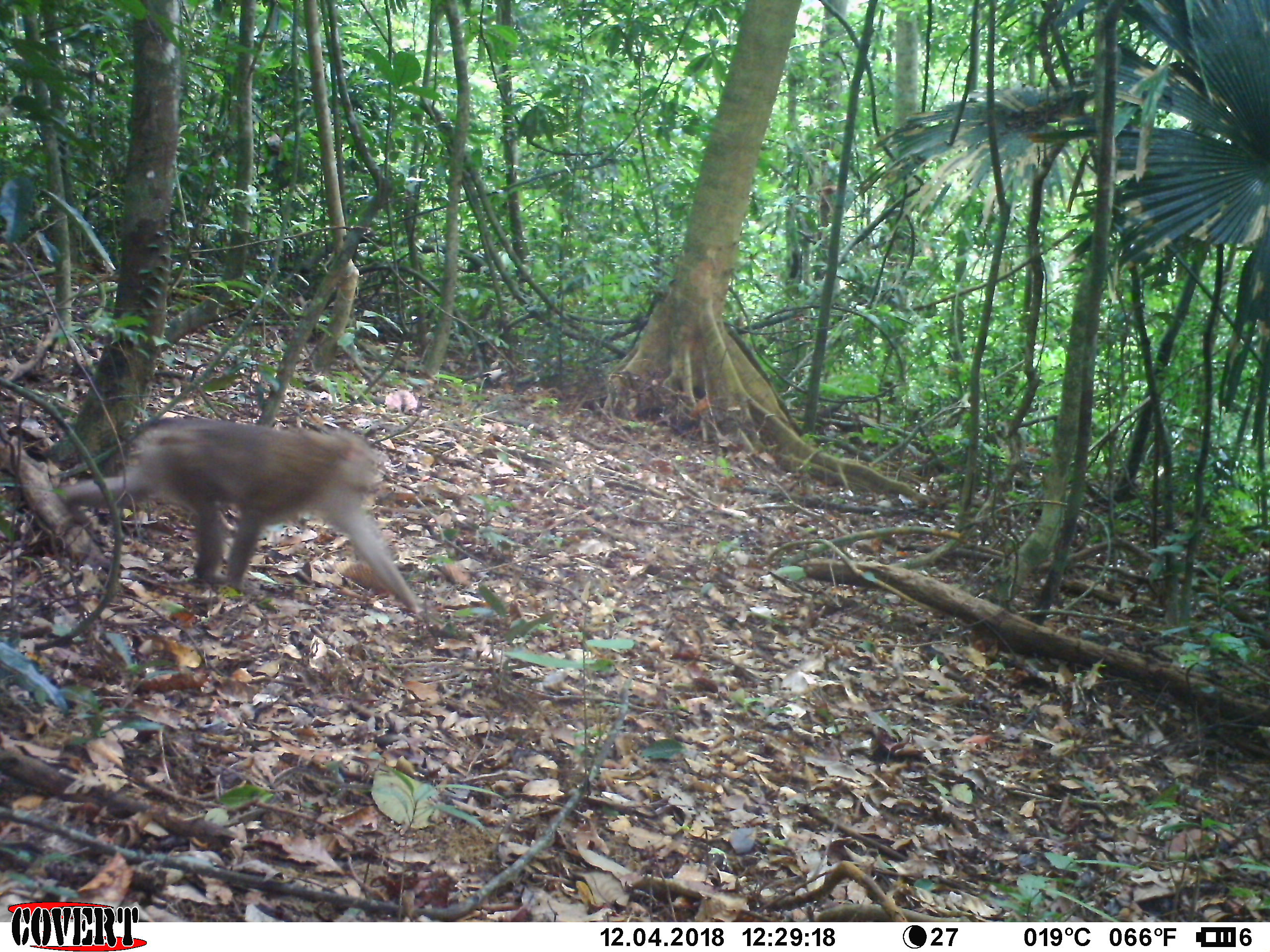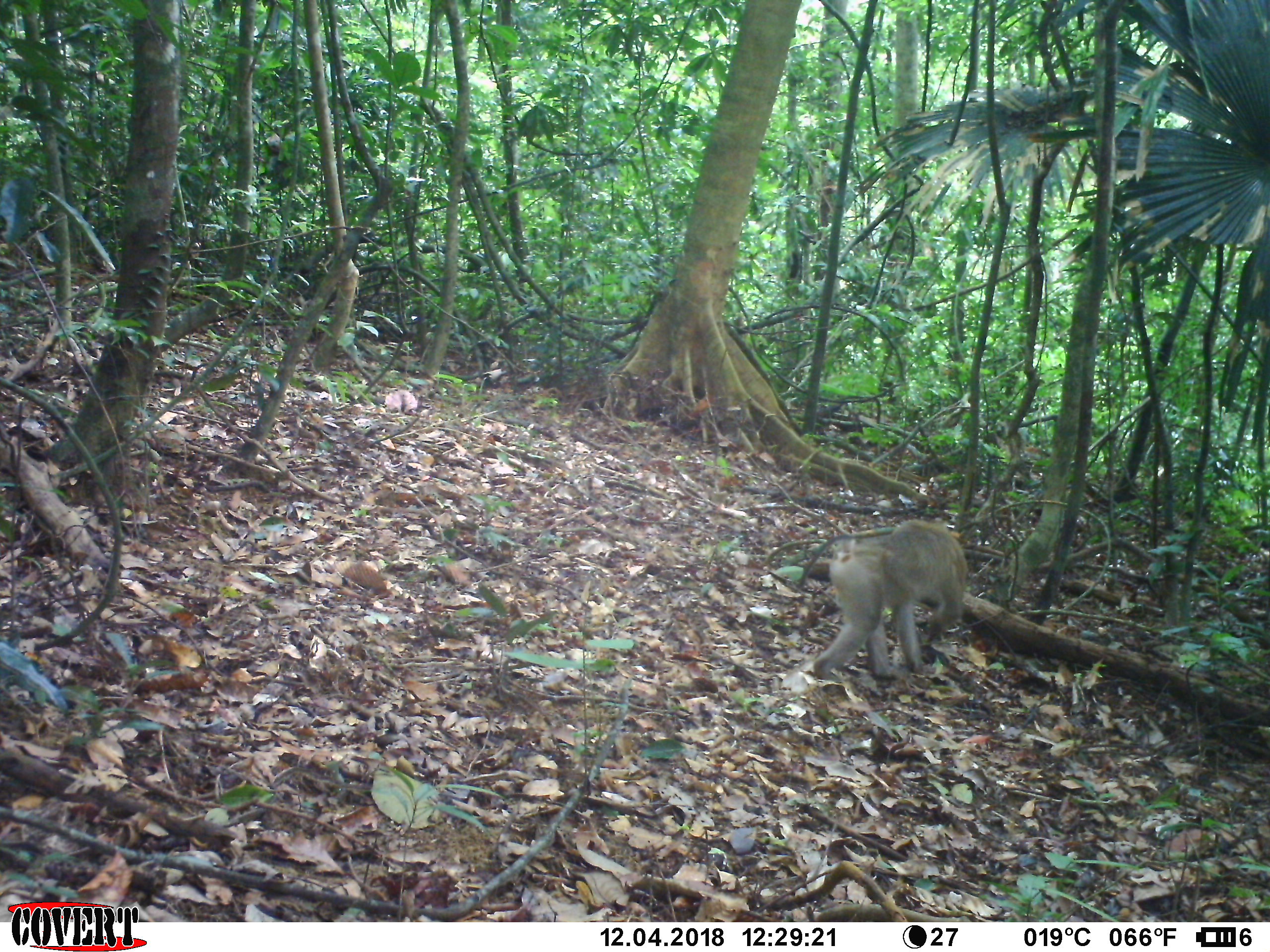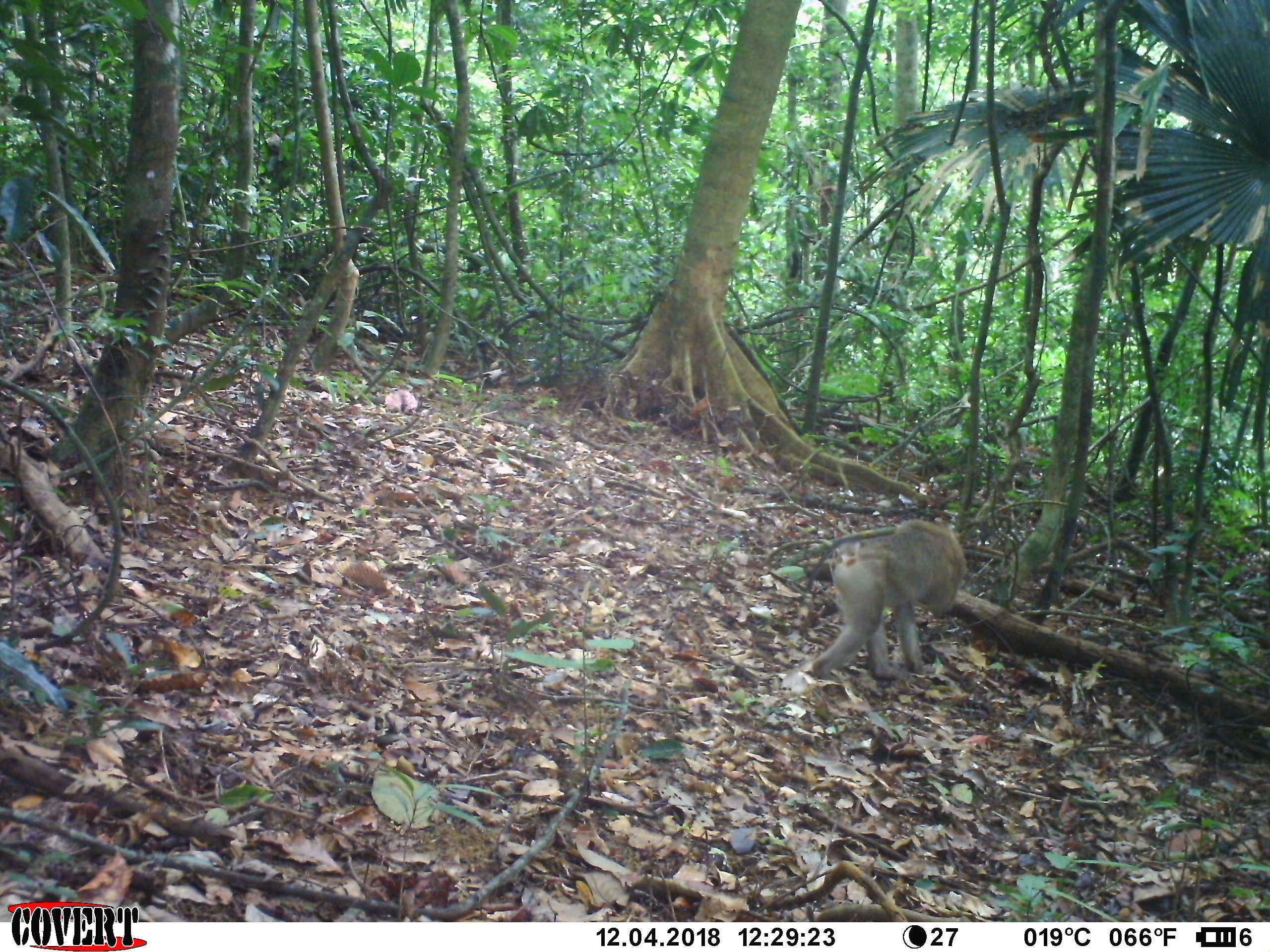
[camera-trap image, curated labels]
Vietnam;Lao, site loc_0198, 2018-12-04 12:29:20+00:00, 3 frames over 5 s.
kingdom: Animalia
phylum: Chordata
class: Mammalia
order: Primates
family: Cercopithecidae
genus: Macaca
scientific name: Macaca nemestrina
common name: pig-tailed macaque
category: pig tailed macaque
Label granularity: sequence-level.